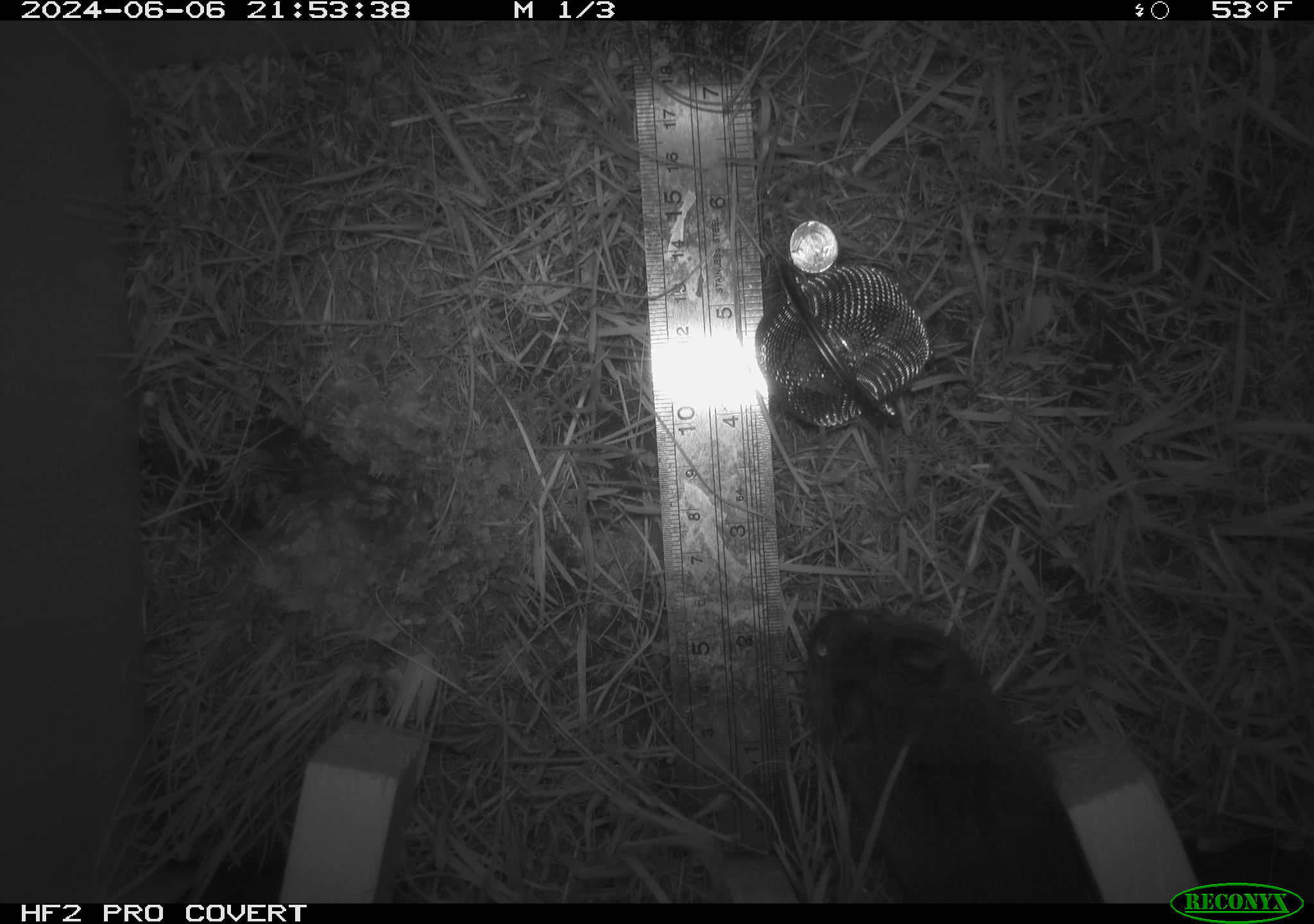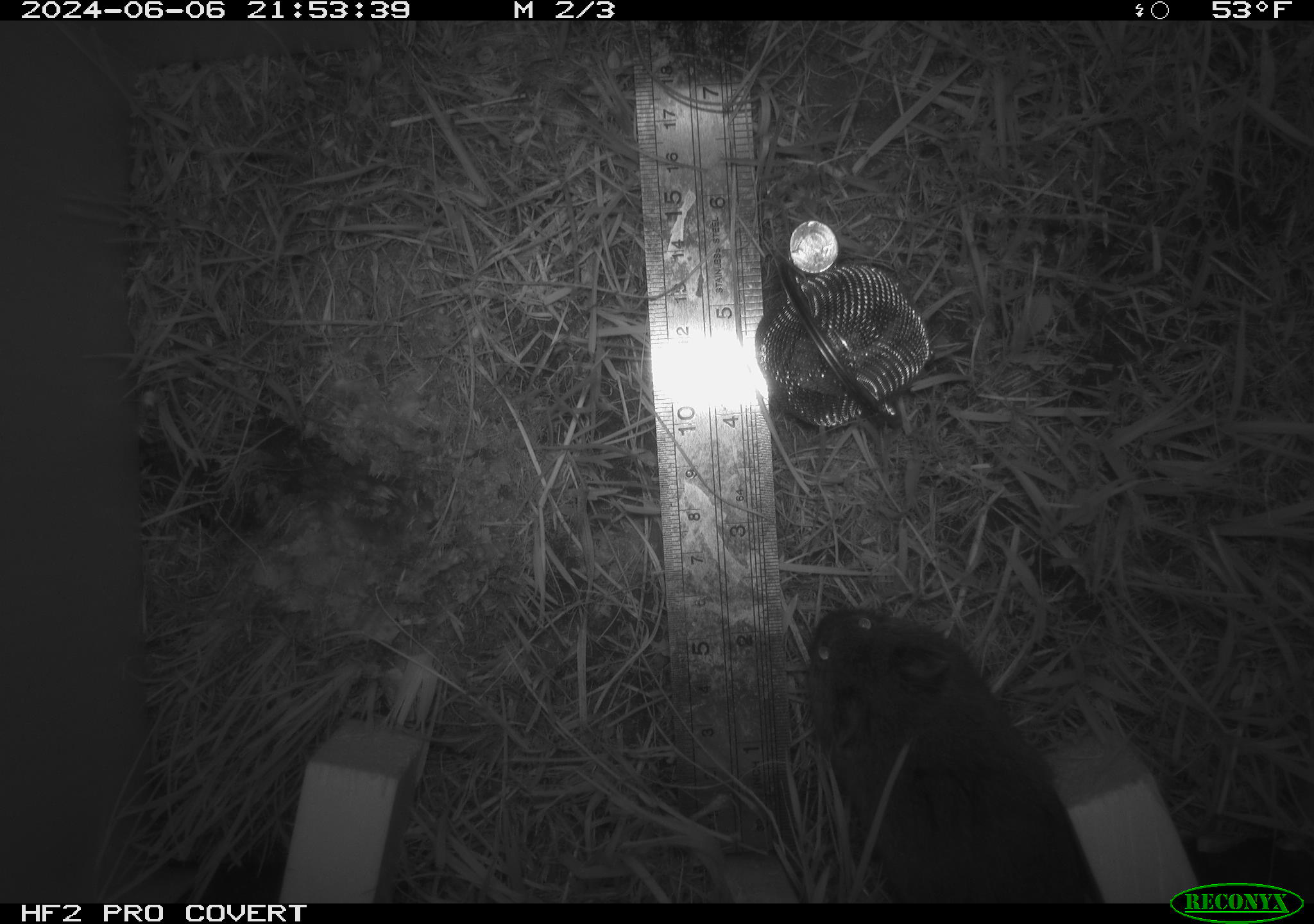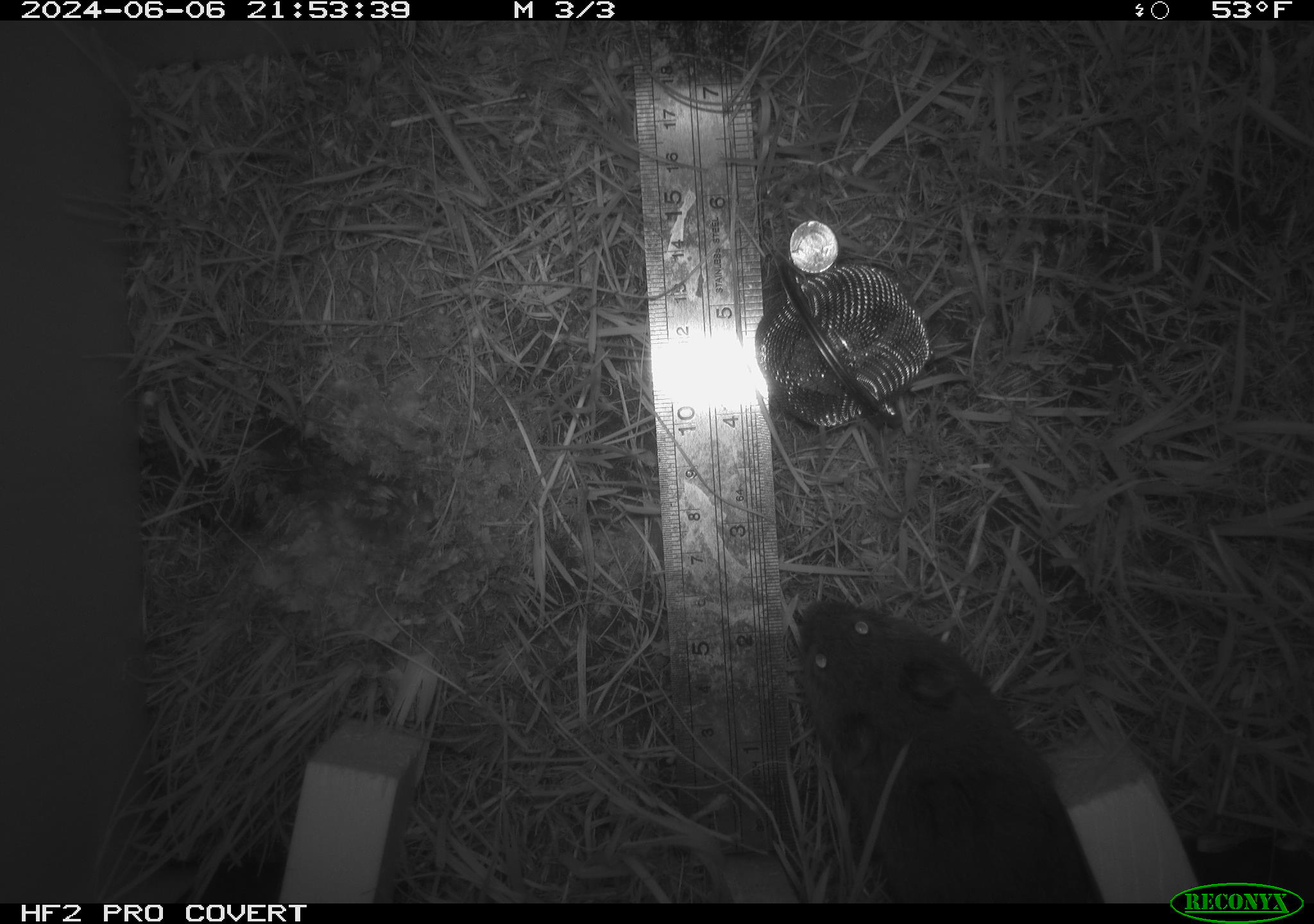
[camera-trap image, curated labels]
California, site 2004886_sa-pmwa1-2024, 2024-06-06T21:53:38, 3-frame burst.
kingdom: Animalia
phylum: Chordata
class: Mammalia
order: Rodentia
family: Cricetidae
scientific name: Arvicolinae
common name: voles, lemmings, and muskrats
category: arvicolinae subfamily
Arvicolinae subfamily (voles, lemmings, and muskrats) (Arvicolinae).